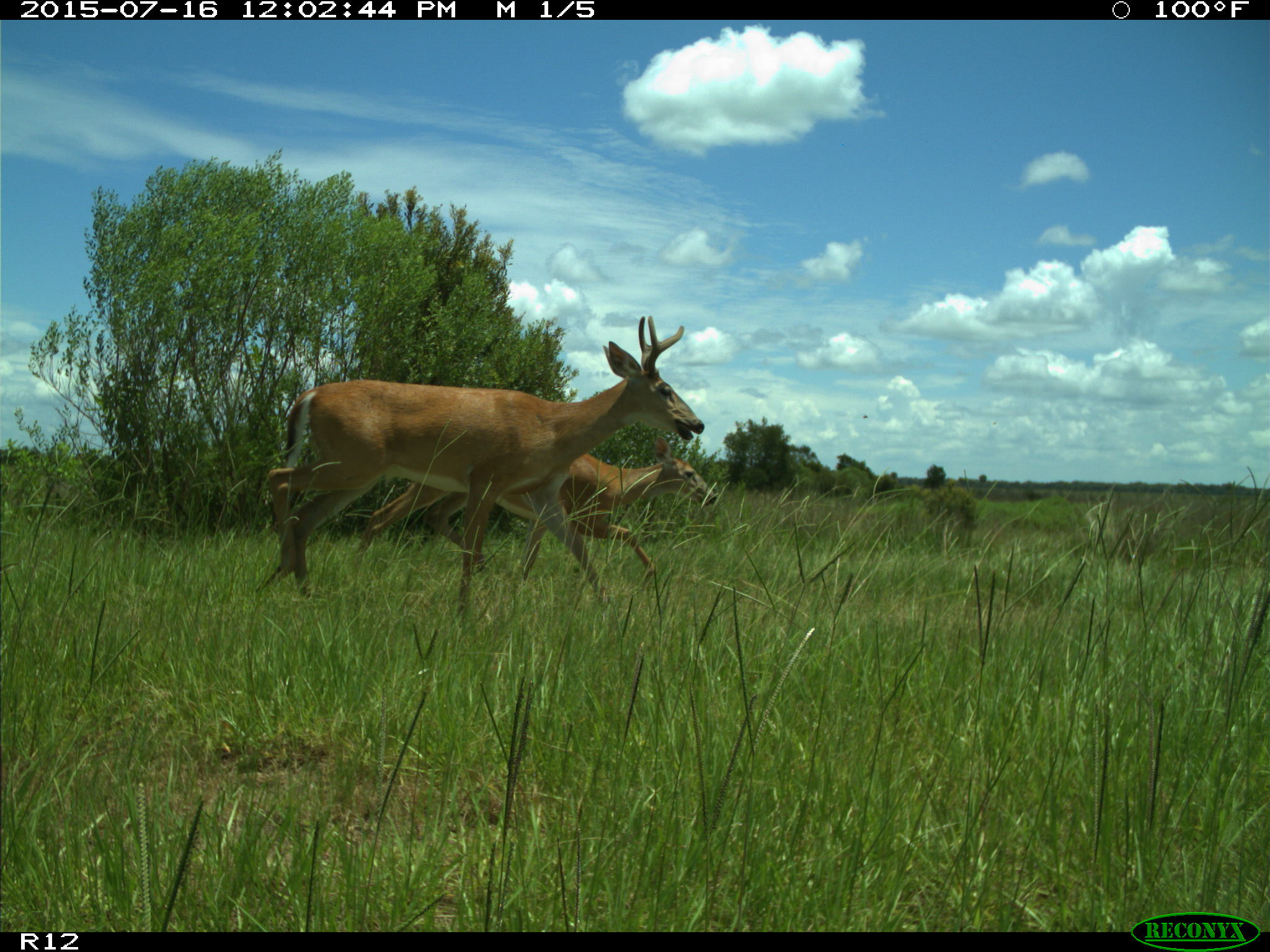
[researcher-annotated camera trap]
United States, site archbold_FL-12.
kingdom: Animalia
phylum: Chordata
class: Mammalia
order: Artiodactyla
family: Cervidae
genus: Odocoileus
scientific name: Odocoileus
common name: deer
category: unidentified deer